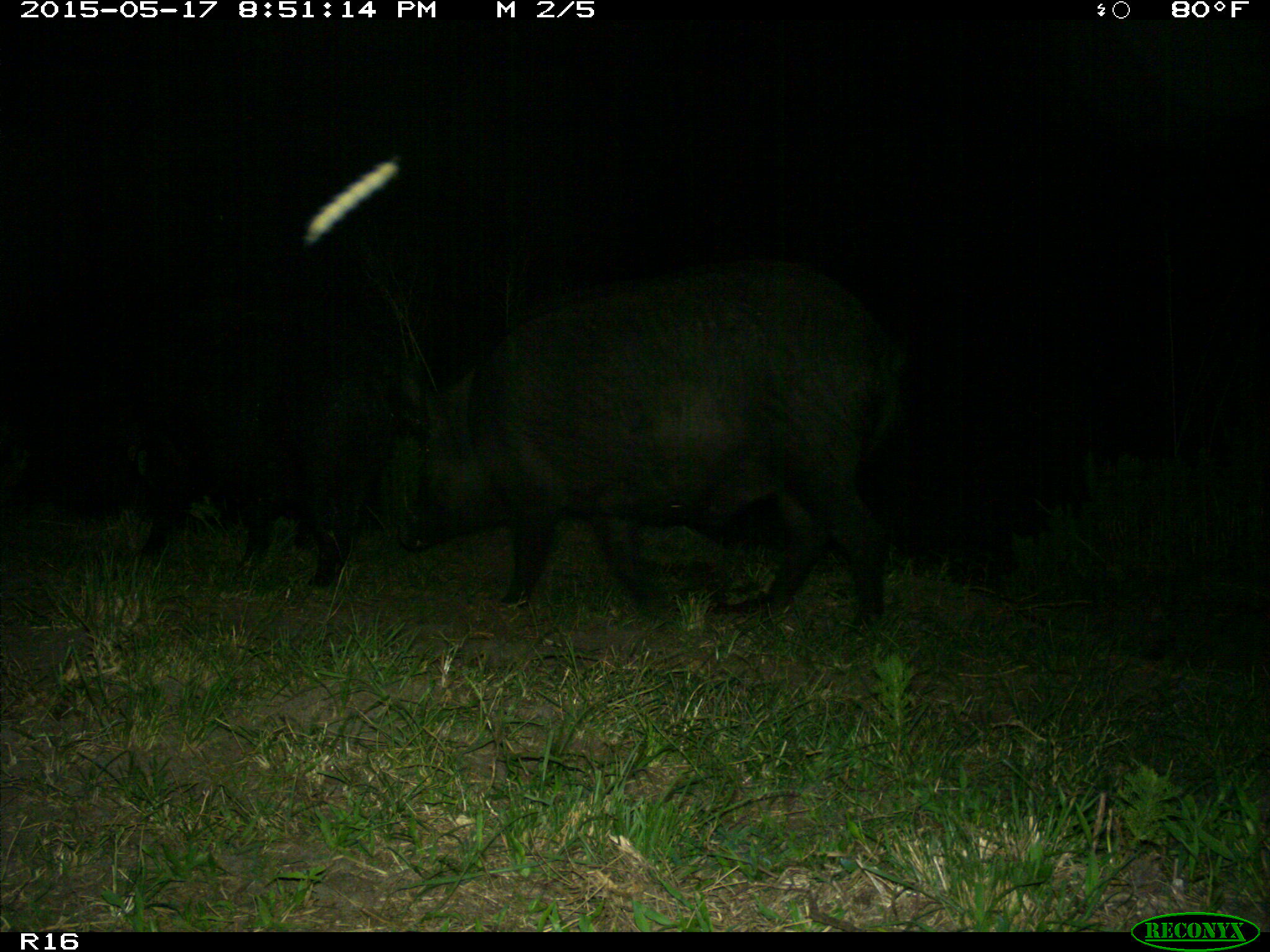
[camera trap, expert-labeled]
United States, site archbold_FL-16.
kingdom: Animalia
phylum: Chordata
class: Mammalia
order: Artiodactyla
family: Suidae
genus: Sus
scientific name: Sus scrofa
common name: wild boar